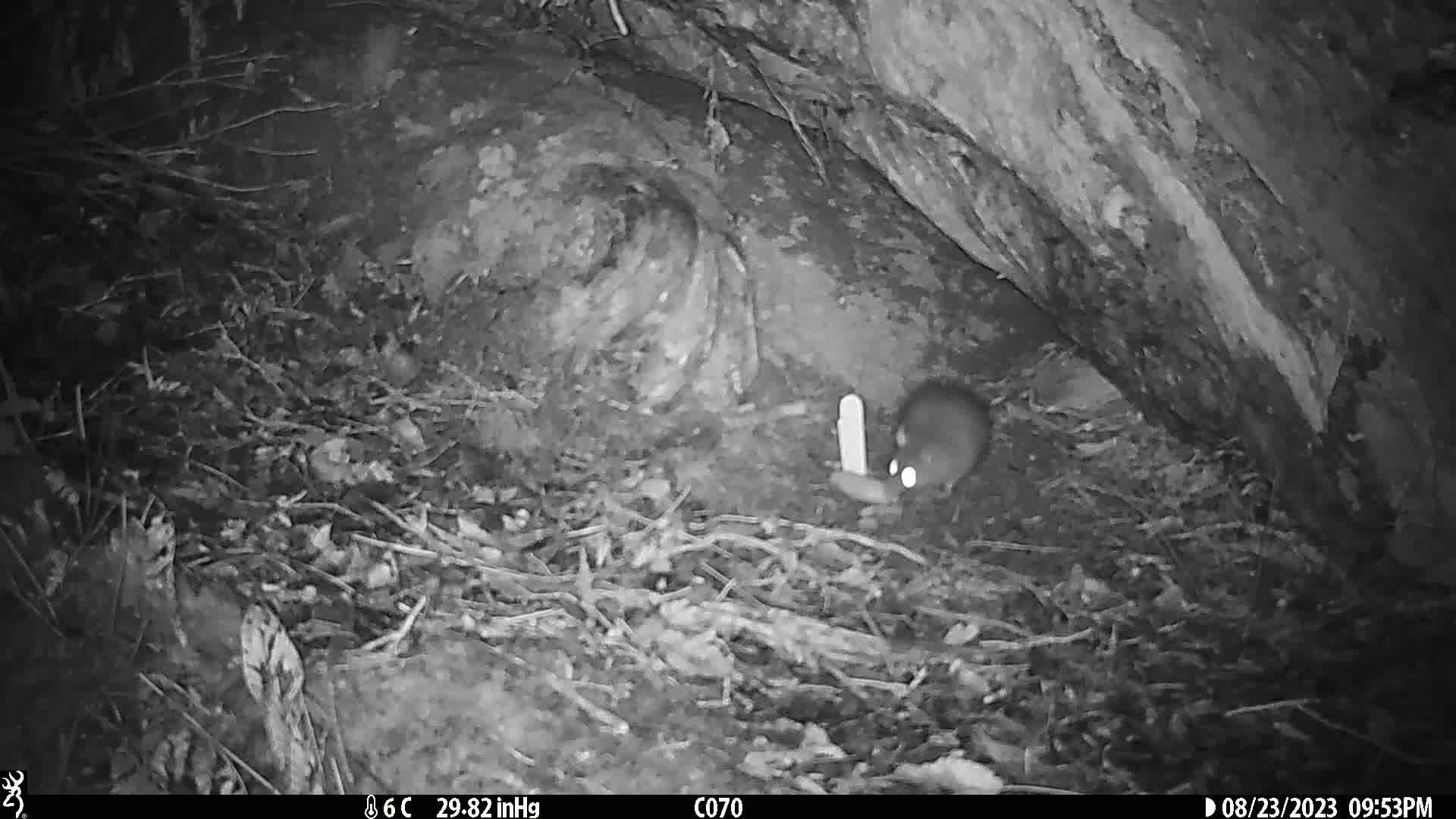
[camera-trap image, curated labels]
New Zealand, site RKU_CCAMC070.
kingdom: Animalia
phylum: Chordata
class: Mammalia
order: Rodentia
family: Muridae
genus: Rattus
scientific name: Rattus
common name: rat